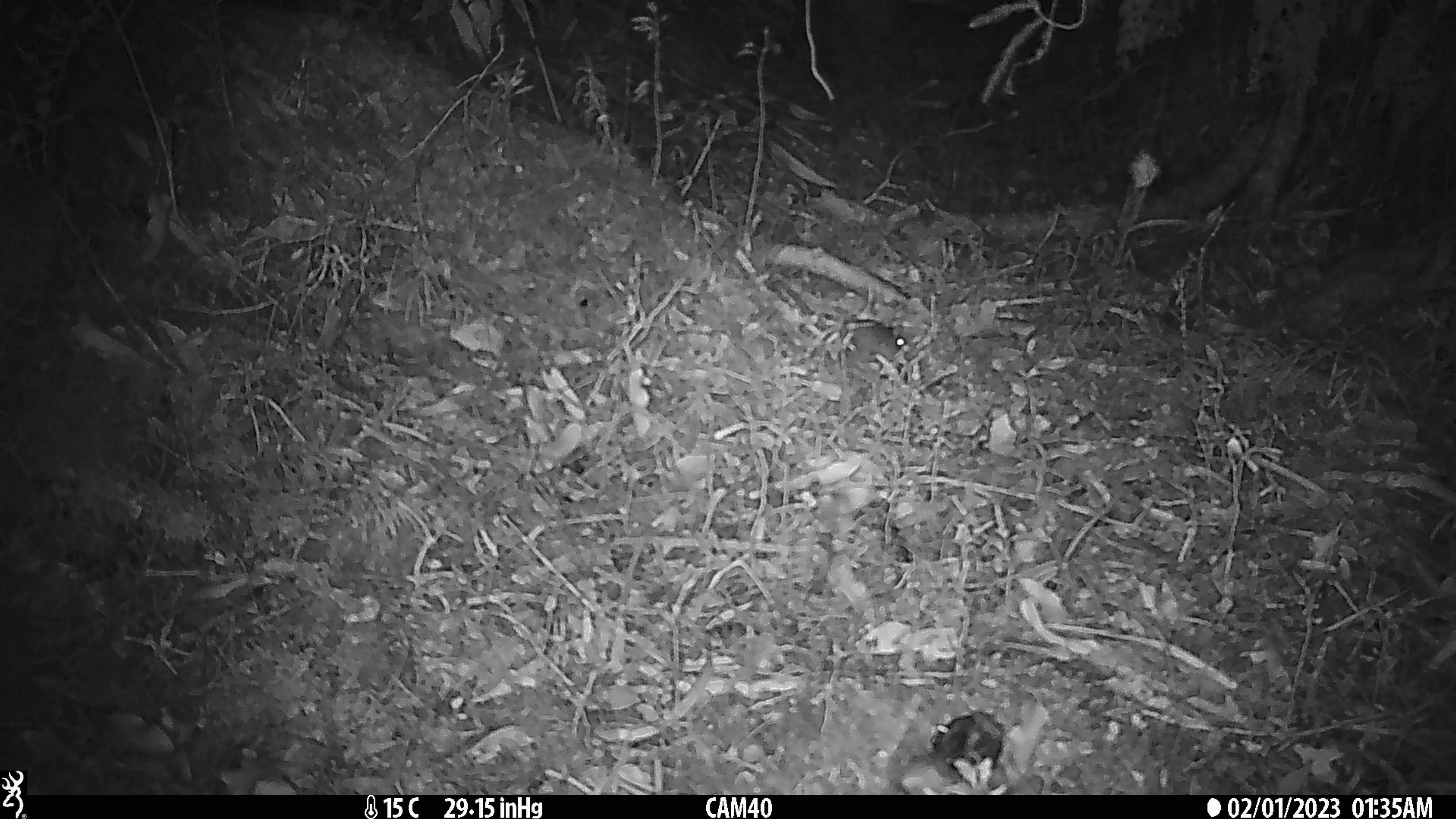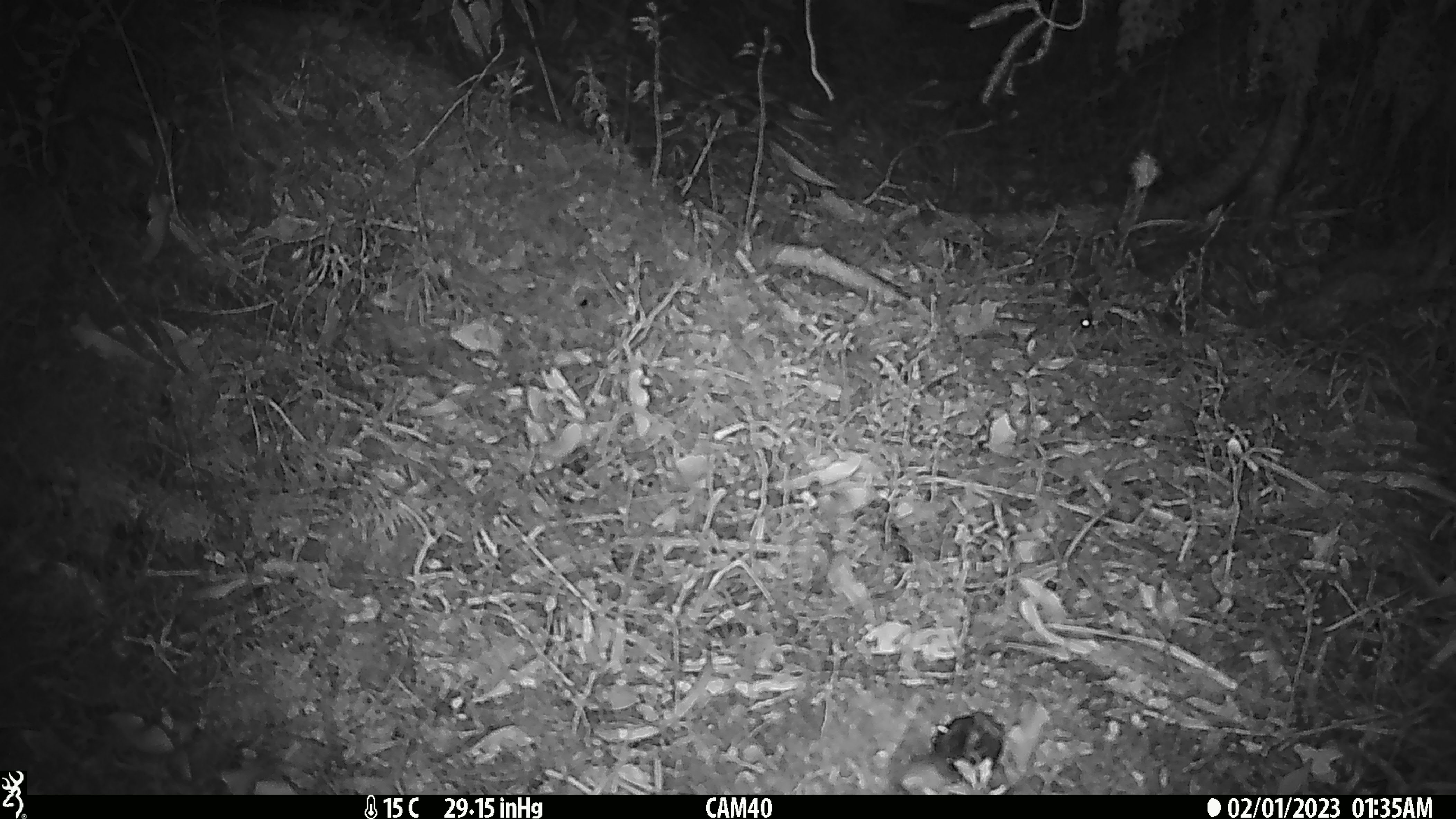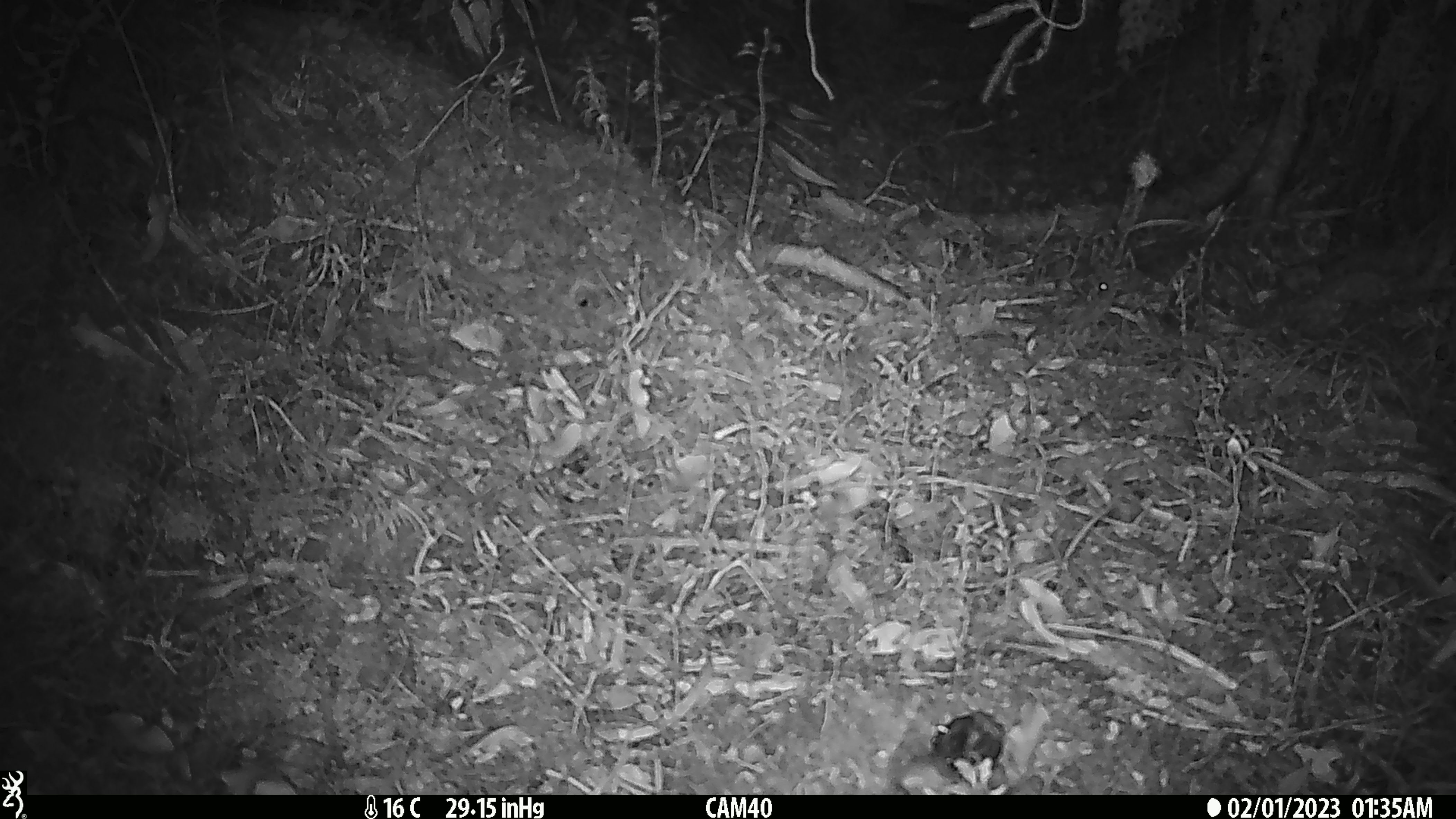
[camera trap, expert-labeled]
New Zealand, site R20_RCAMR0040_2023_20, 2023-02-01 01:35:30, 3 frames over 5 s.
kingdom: Animalia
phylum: Chordata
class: Mammalia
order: Rodentia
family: Muridae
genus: Mus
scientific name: Mus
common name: mouse